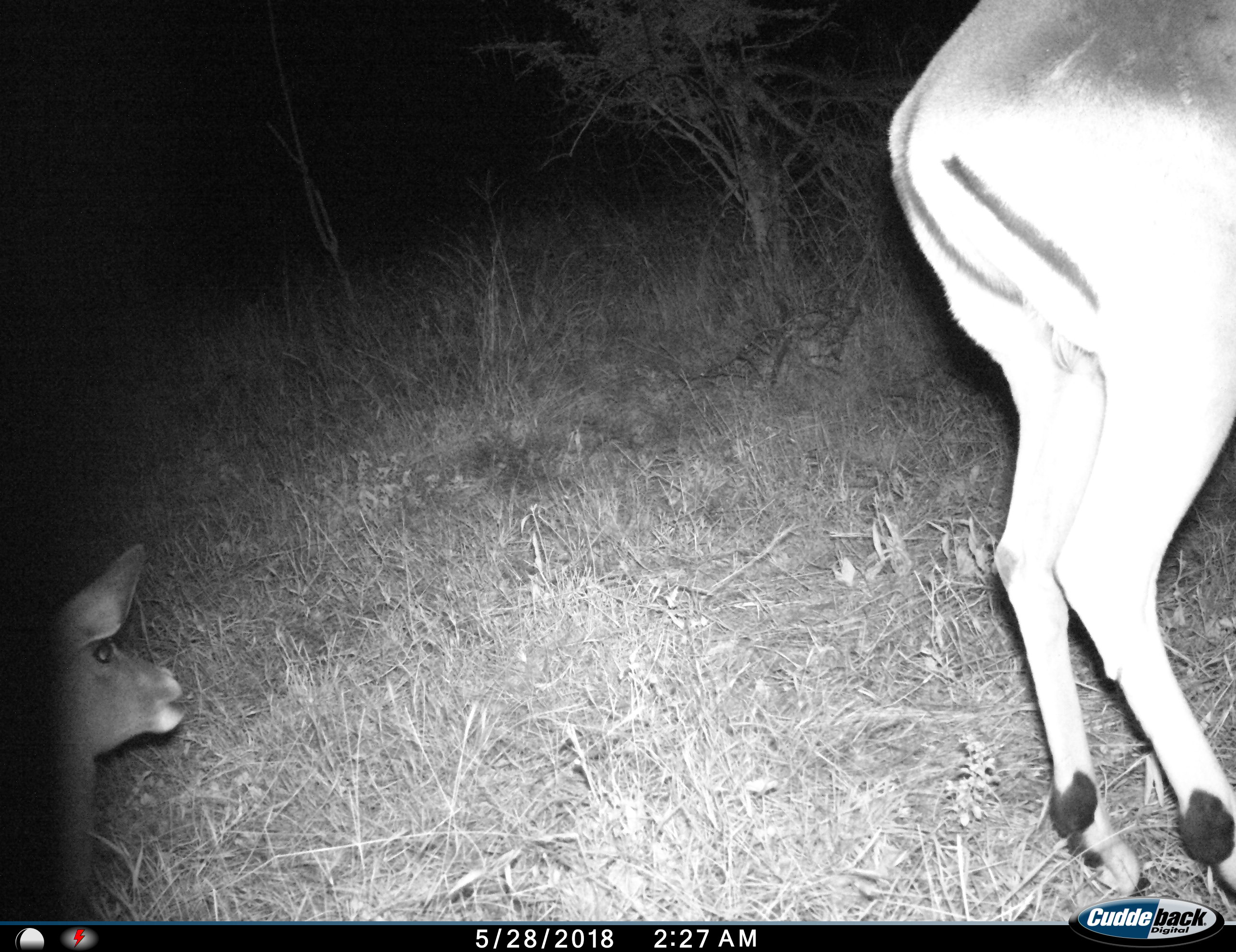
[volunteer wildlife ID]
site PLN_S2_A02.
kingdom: Animalia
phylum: Chordata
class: Mammalia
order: Artiodactyla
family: Bovidae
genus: Aepyceros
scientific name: Aepyceros melampus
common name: impala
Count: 2.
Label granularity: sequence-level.